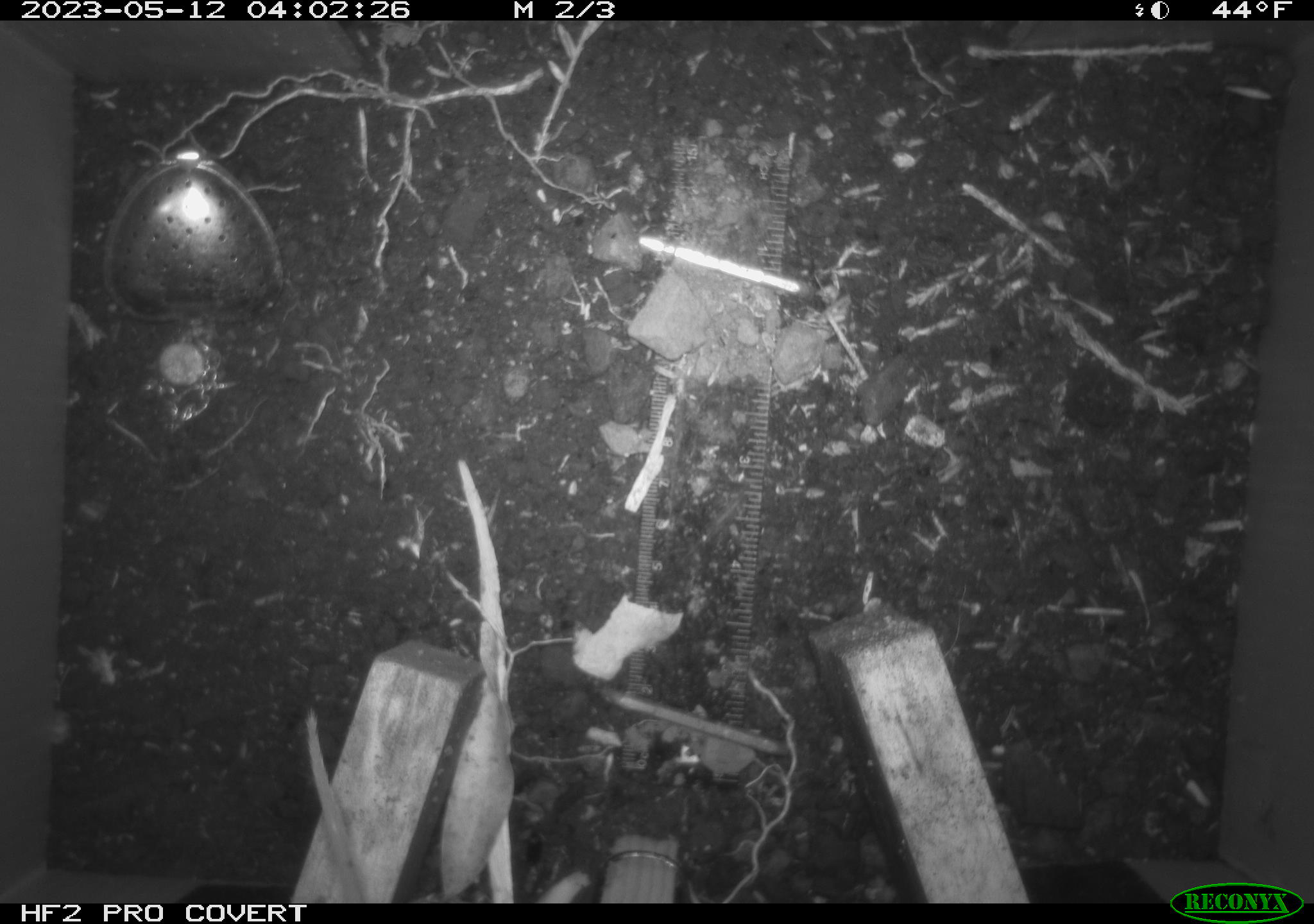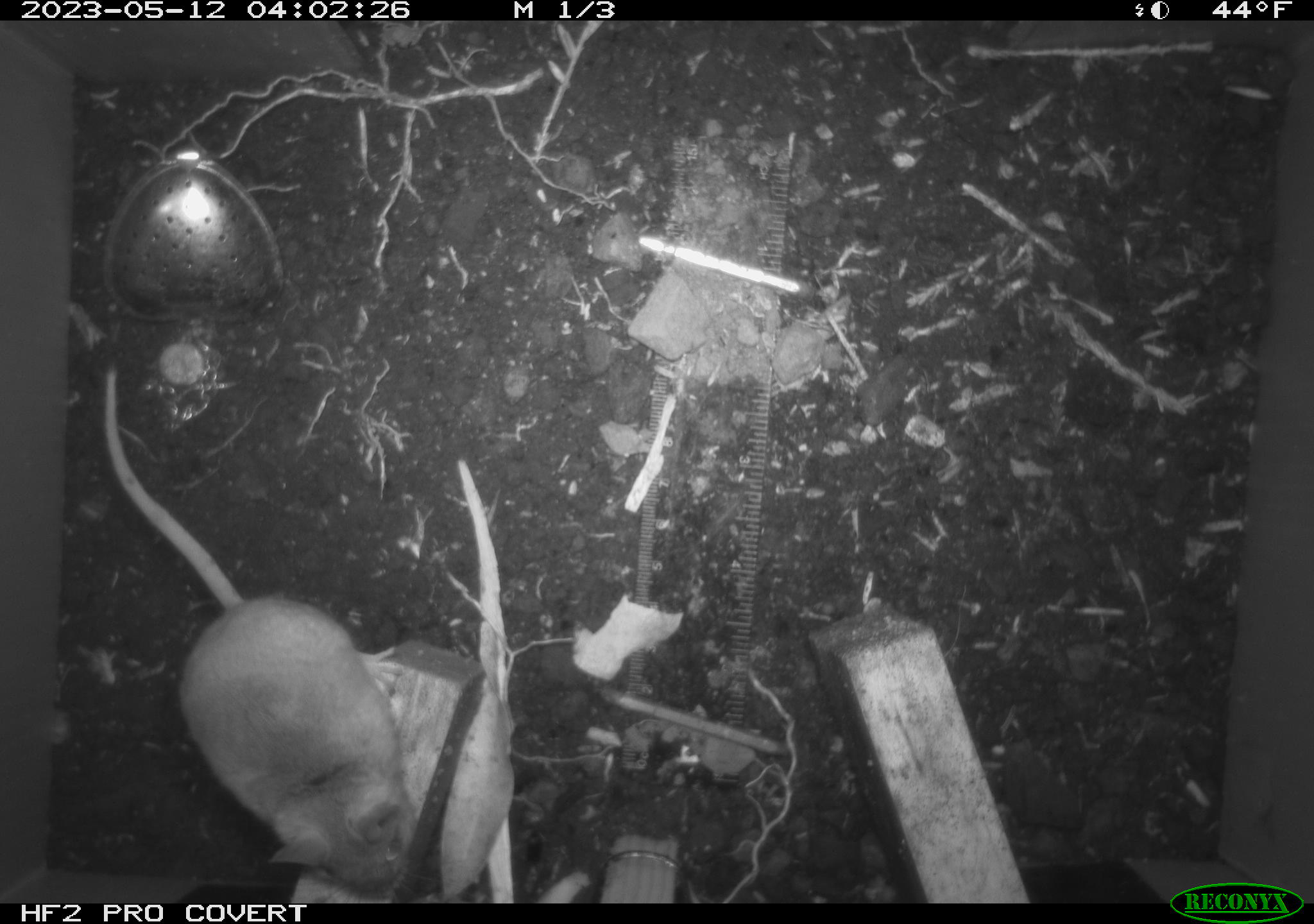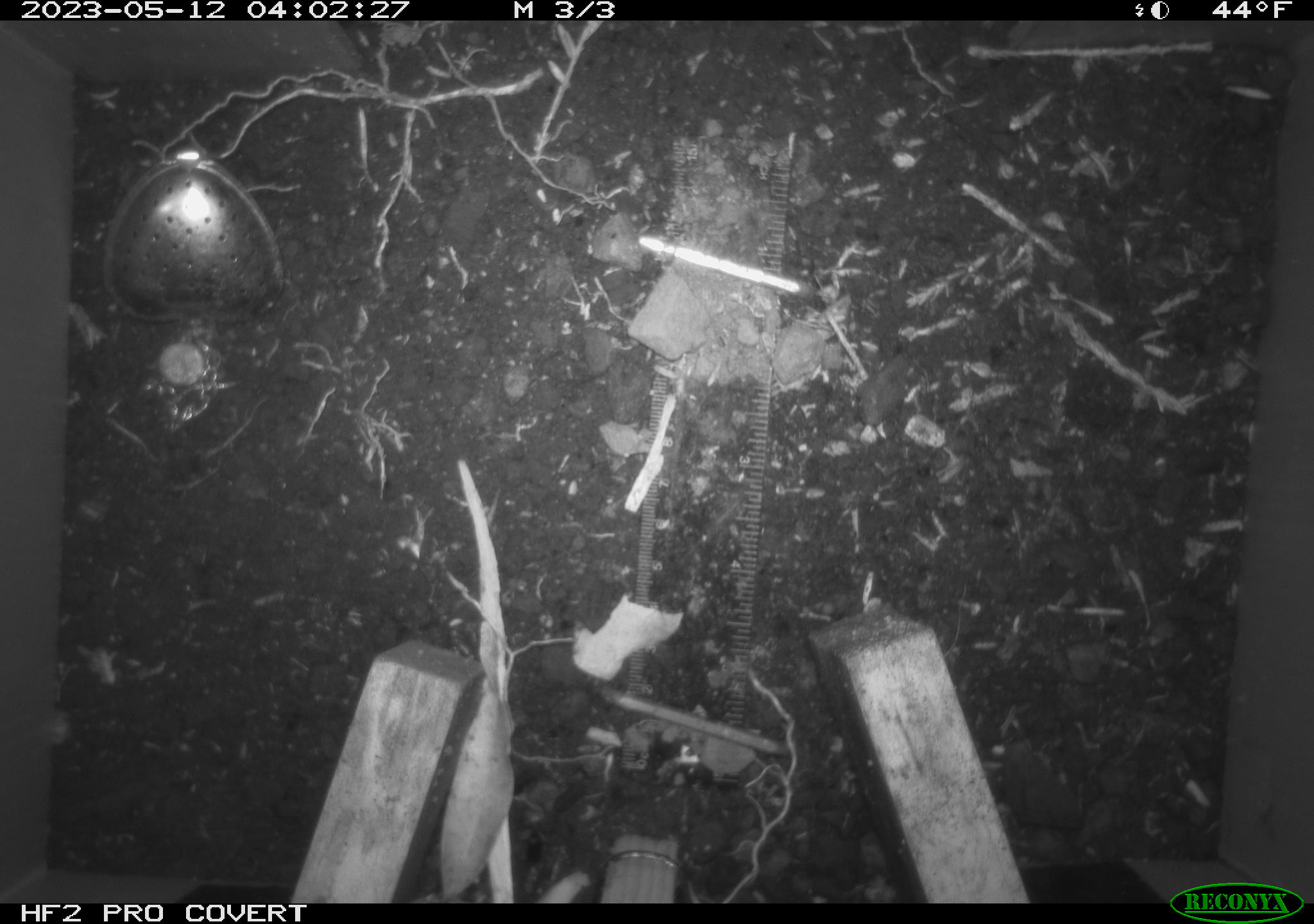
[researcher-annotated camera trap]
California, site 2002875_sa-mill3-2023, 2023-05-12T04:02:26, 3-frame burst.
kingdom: Animalia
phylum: Chordata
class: Mammalia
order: Rodentia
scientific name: Rodentia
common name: mouse species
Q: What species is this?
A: Mouse species (Rodentia).